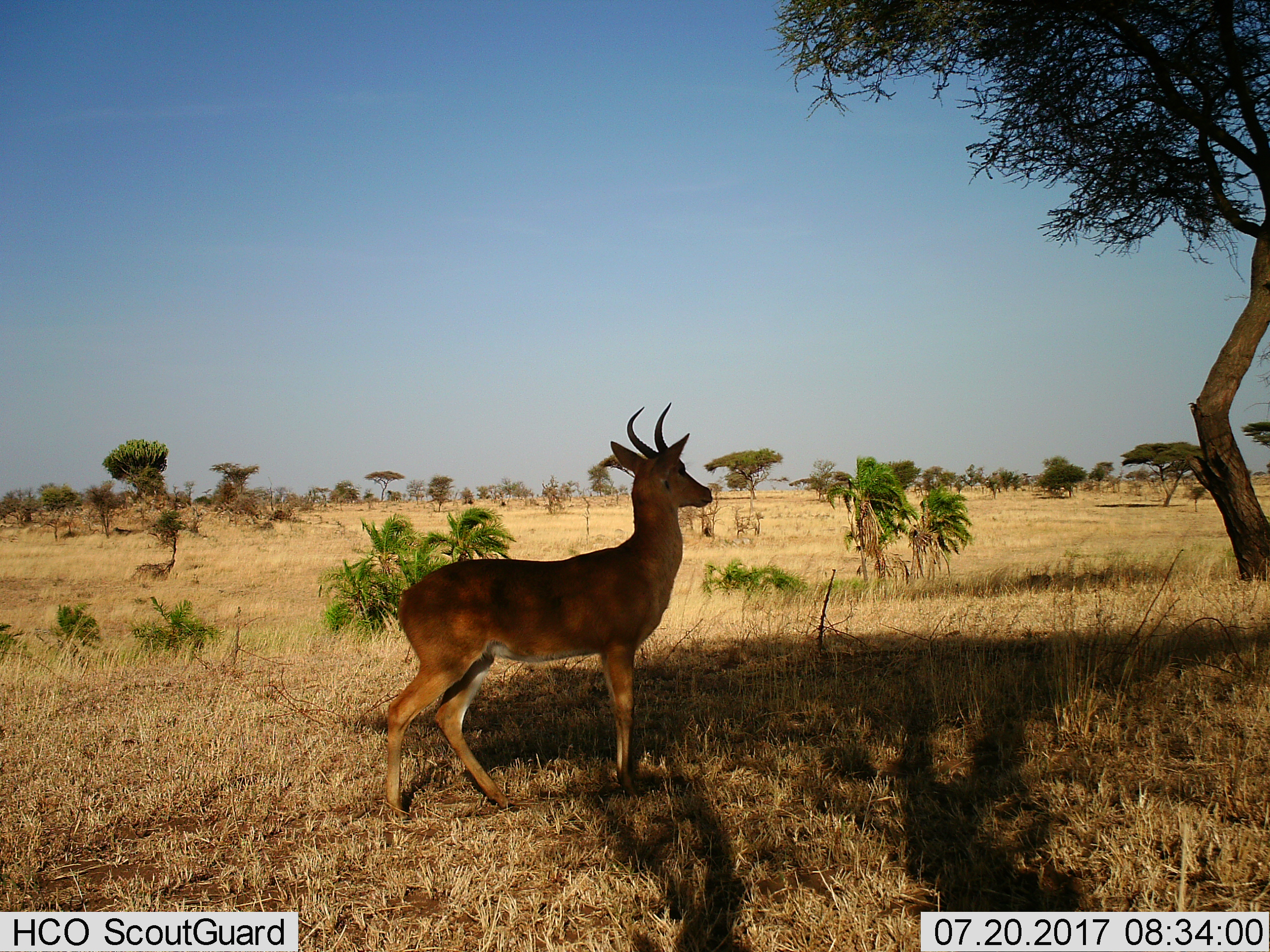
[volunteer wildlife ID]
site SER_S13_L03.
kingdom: Animalia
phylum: Chordata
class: Mammalia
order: Artiodactyla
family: Bovidae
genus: Redunca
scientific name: Redunca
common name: reedbuck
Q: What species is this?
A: Reedbuck (Redunca).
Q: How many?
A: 1.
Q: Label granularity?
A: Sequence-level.